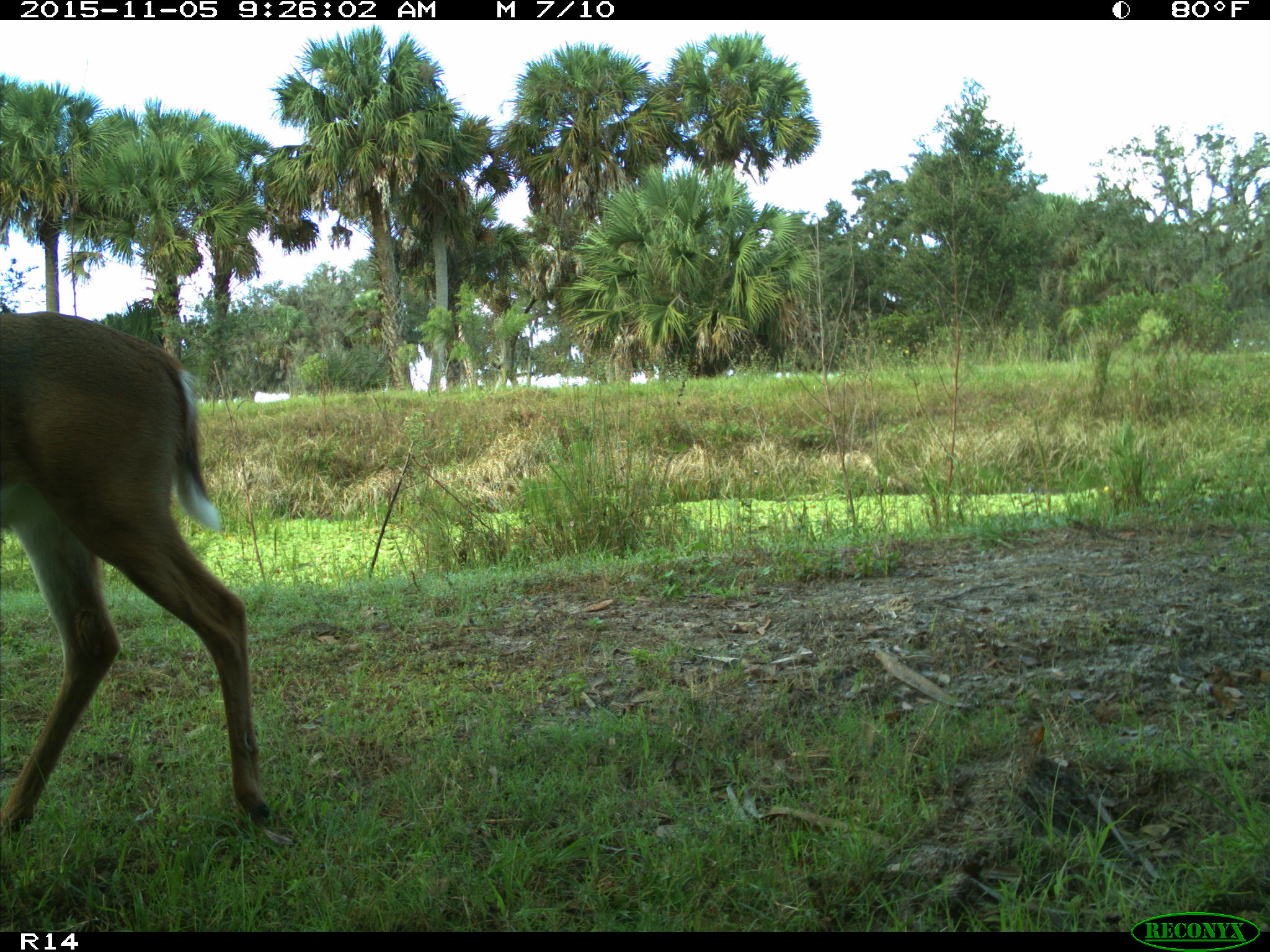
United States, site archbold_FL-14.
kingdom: Animalia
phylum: Chordata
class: Mammalia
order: Artiodactyla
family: Cervidae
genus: Odocoileus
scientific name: Odocoileus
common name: deer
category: unidentified deer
Unidentified deer (deer) (Odocoileus).